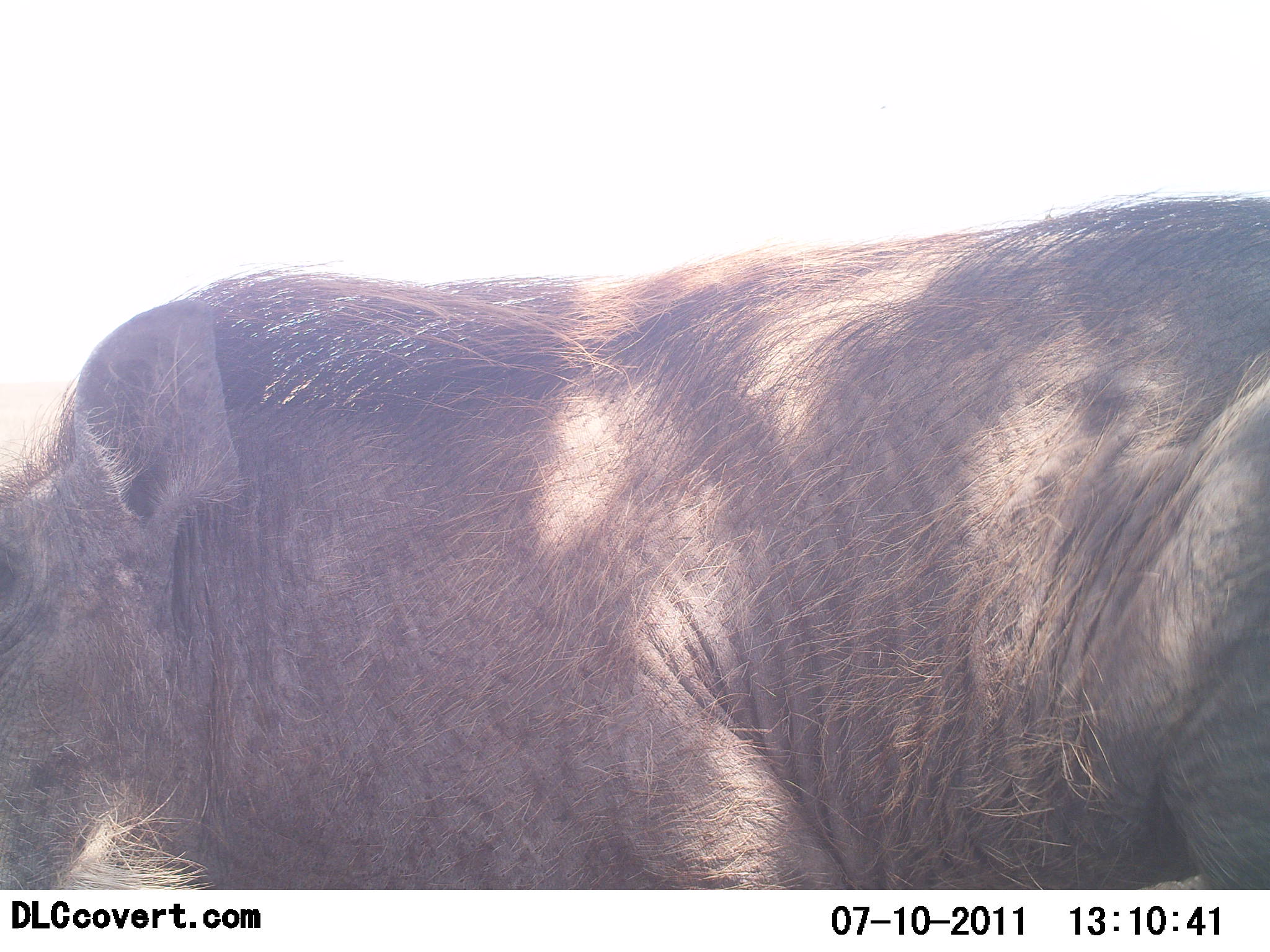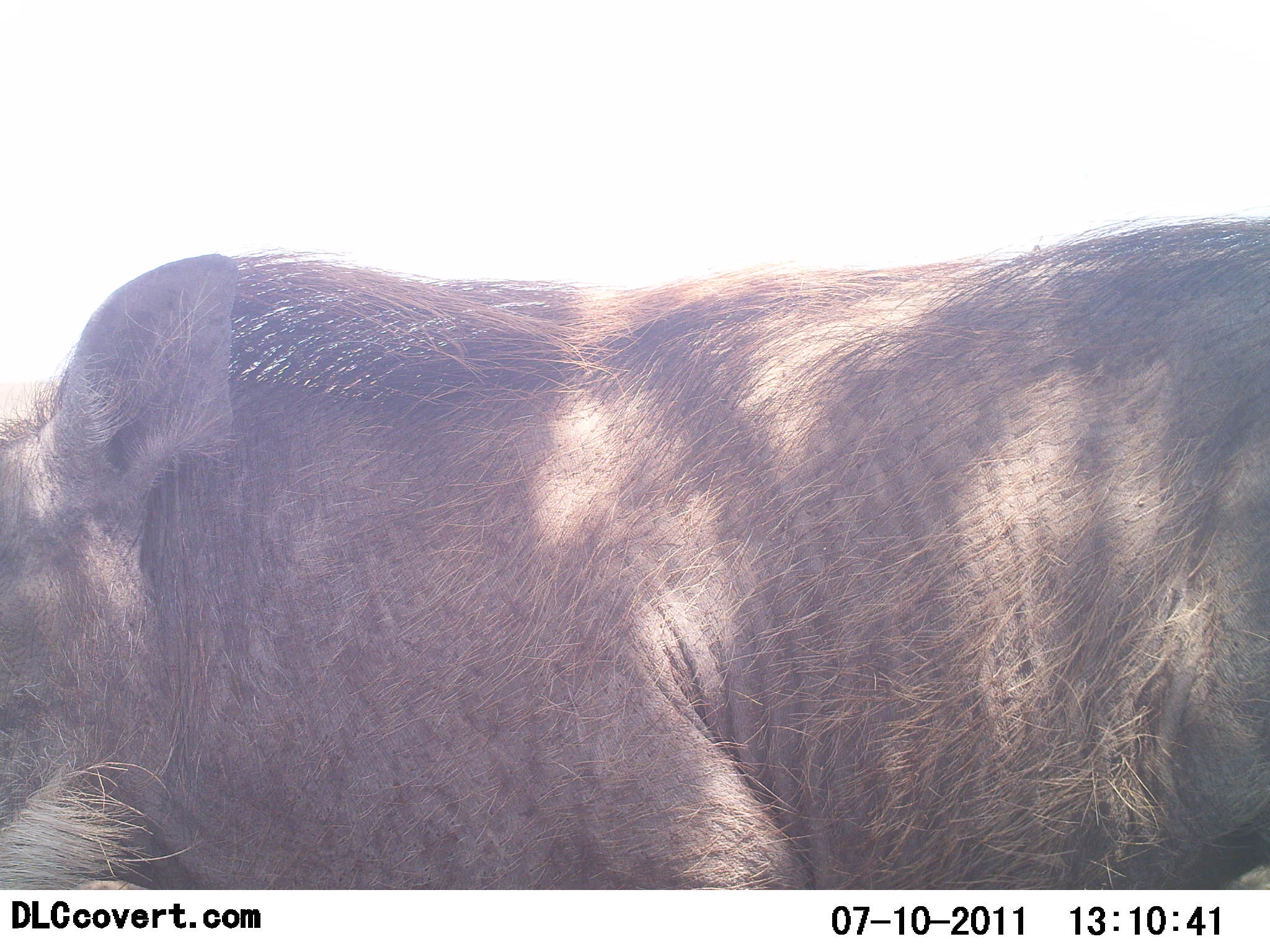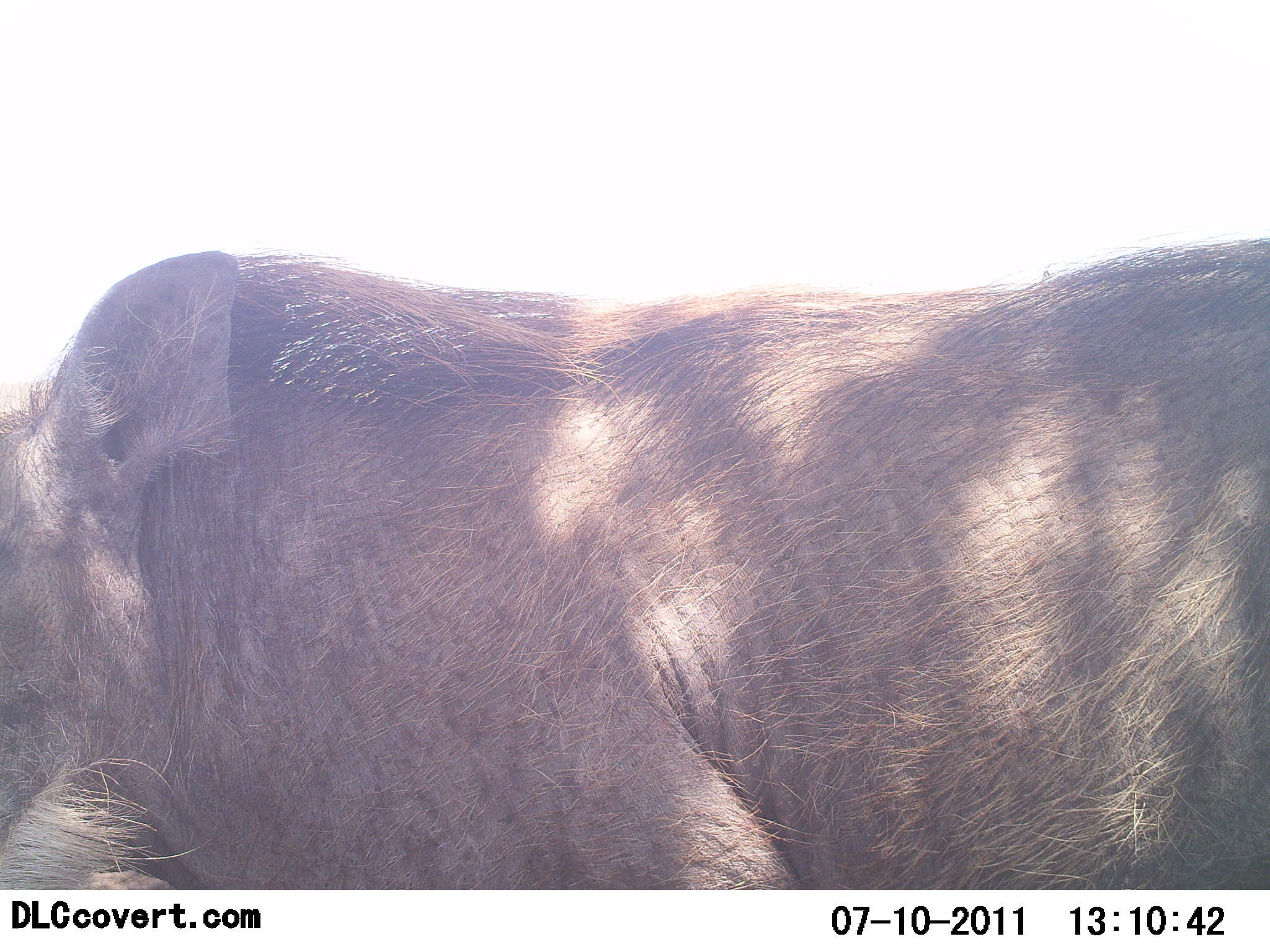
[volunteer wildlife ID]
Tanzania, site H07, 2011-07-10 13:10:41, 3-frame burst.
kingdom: Animalia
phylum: Chordata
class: Mammalia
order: Artiodactyla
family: Suidae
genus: Phacochoerus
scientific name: Phacochoerus africanus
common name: warthog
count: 1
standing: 64%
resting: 9%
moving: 18%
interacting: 0%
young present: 0%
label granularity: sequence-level